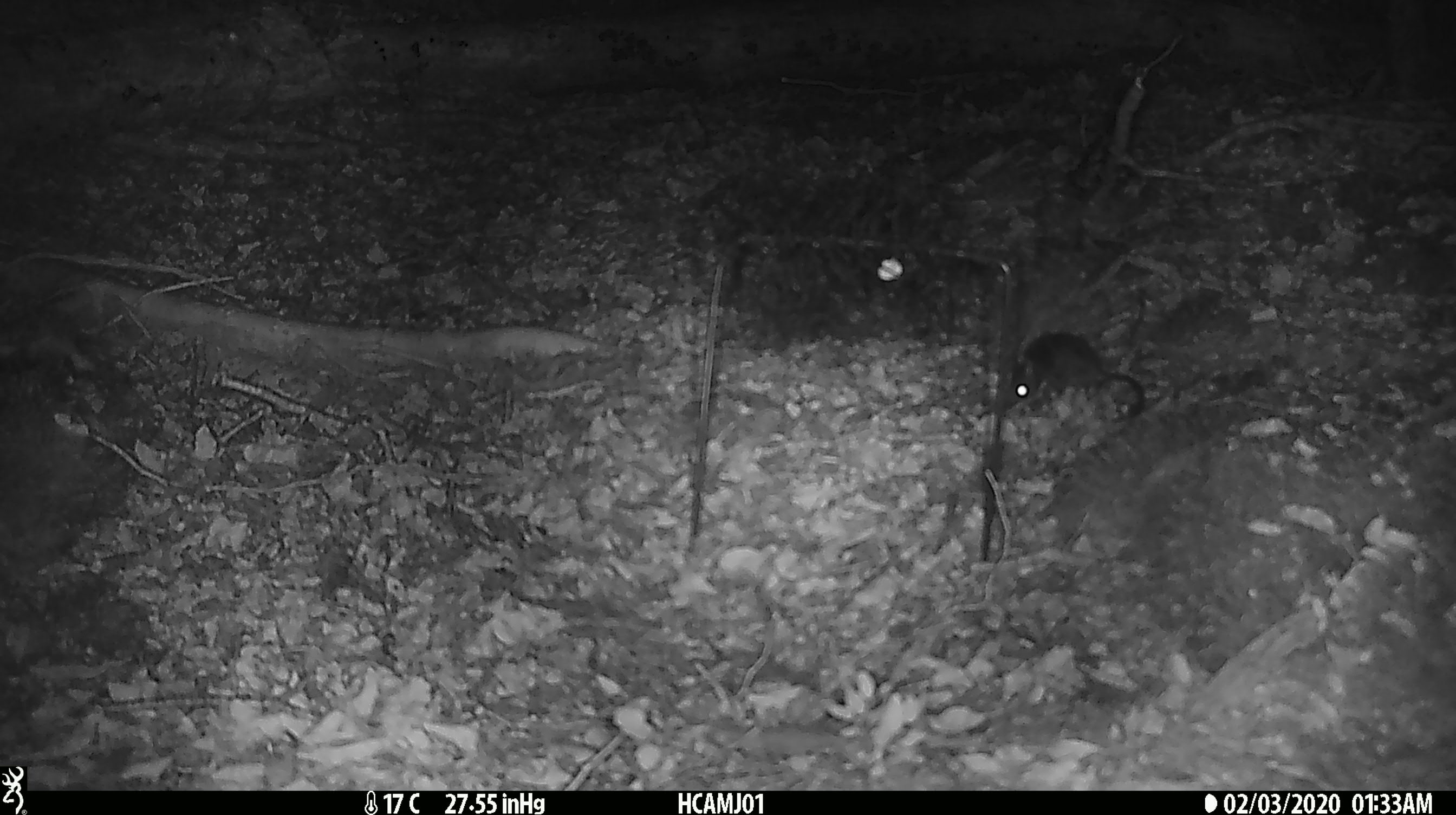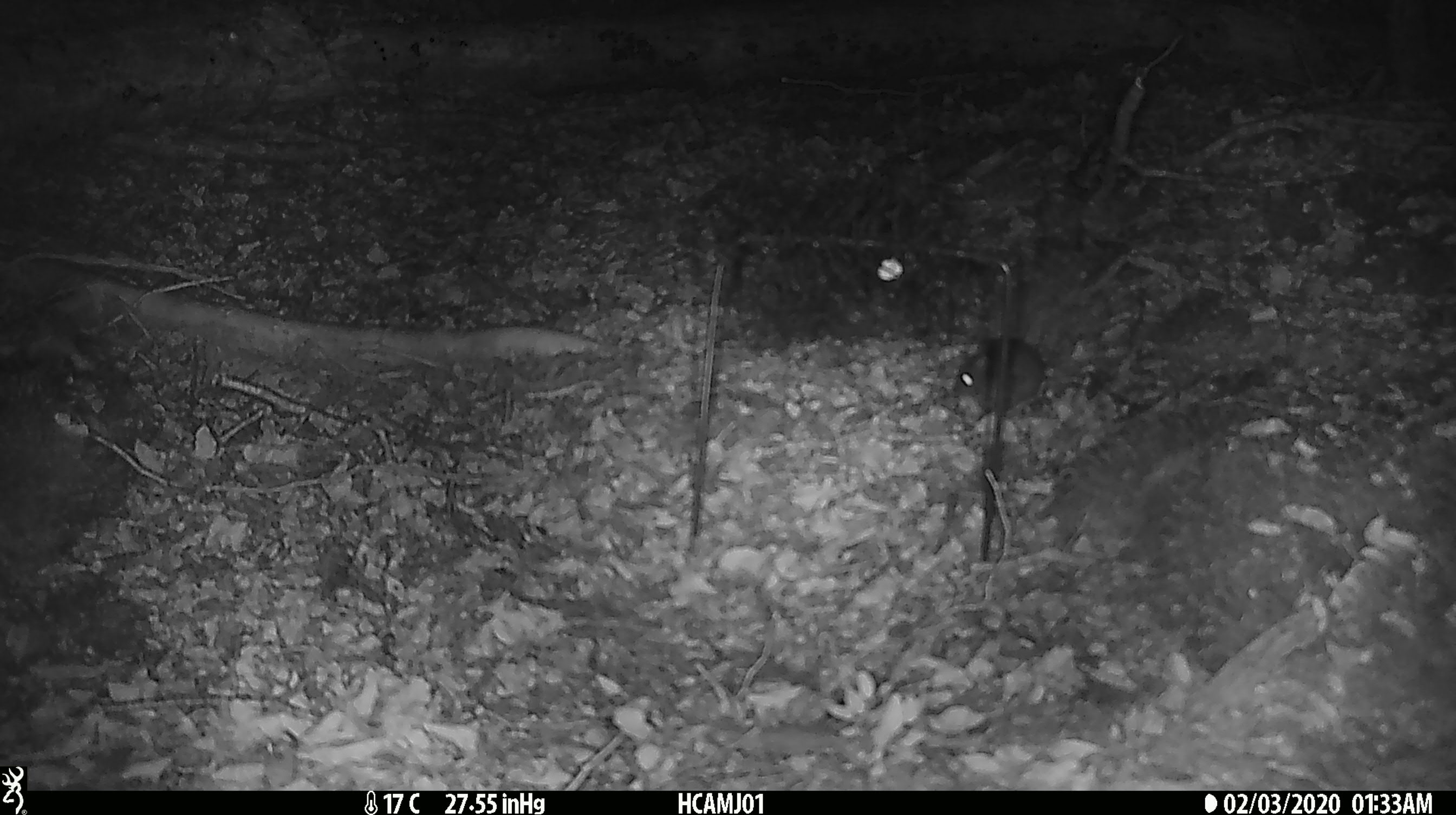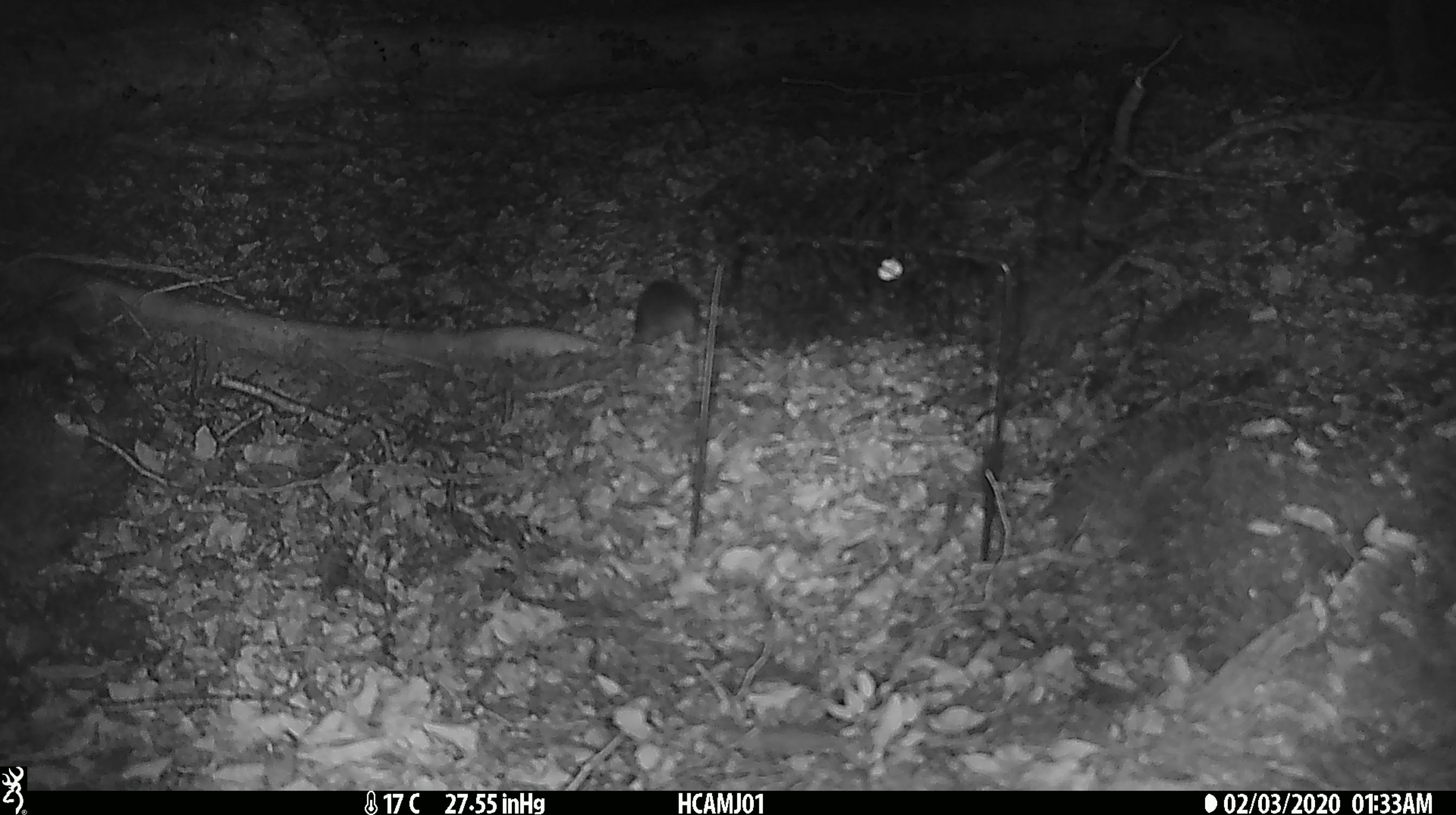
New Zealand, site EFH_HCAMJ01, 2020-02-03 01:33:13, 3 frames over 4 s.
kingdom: Animalia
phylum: Chordata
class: Mammalia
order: Rodentia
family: Muridae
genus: Mus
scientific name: Mus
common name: mouse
Mouse (Mus).